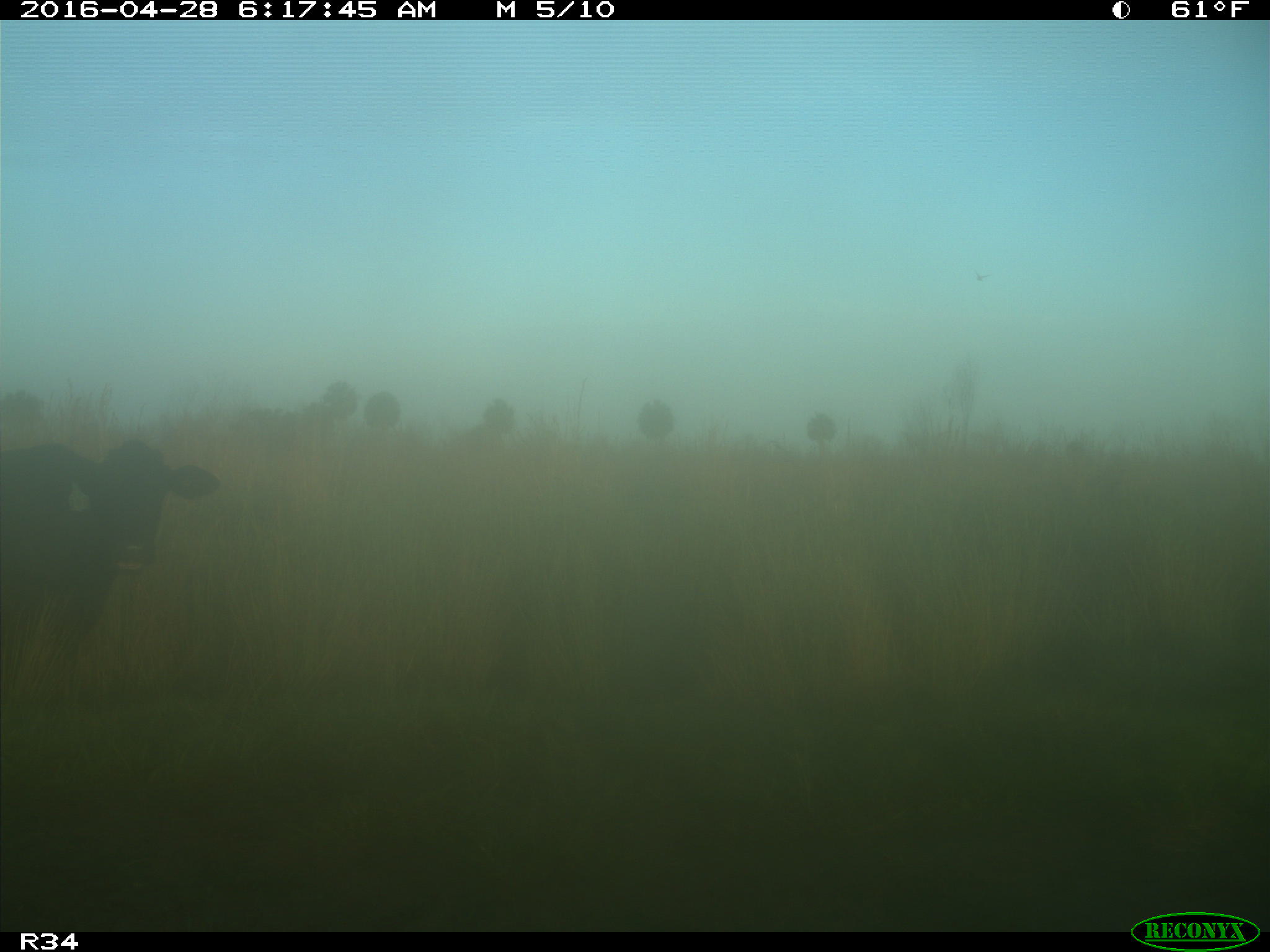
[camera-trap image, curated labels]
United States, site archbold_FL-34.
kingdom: Animalia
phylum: Chordata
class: Mammalia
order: Artiodactyla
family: Bovidae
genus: Bos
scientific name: Bos taurus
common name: domestic cow